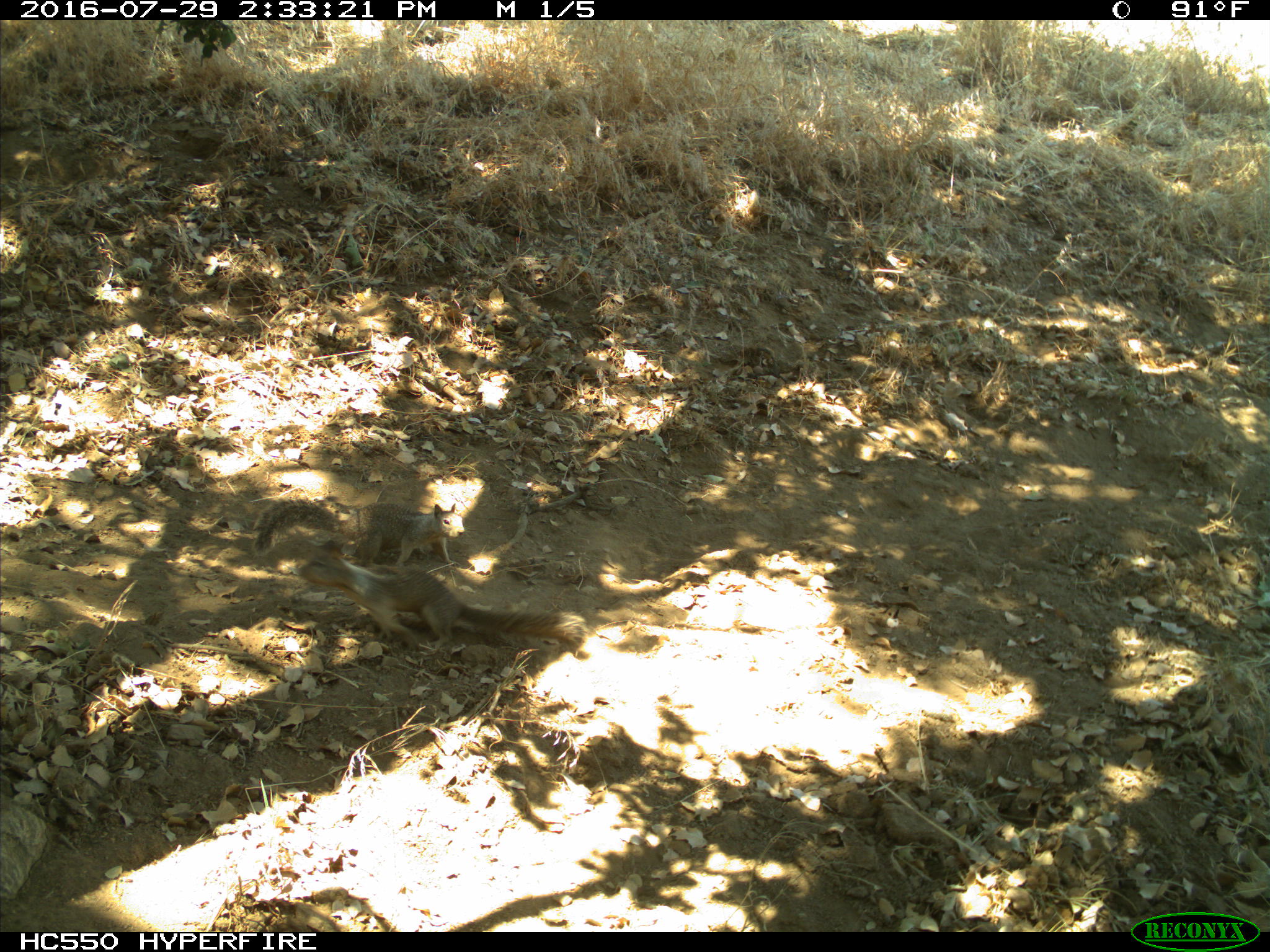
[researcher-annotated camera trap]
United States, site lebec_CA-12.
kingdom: Animalia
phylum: Chordata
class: Mammalia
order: Rodentia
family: Sciuridae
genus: Otospermophilus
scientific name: Otospermophilus beecheyi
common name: california ground squirrel